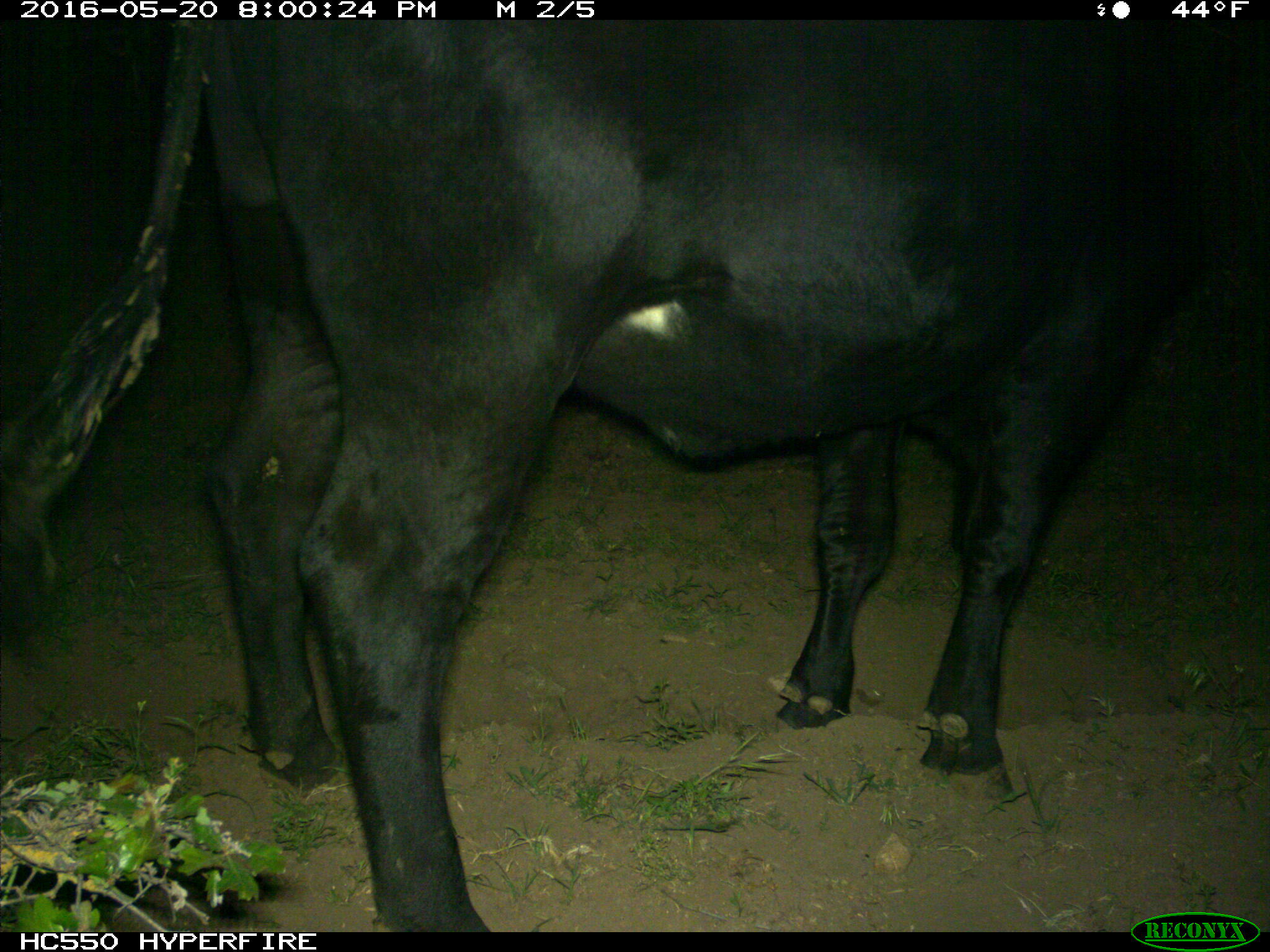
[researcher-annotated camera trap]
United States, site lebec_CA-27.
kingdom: Animalia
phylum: Chordata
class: Mammalia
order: Artiodactyla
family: Bovidae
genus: Bos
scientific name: Bos taurus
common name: domestic cow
Bos taurus (domestic cow).